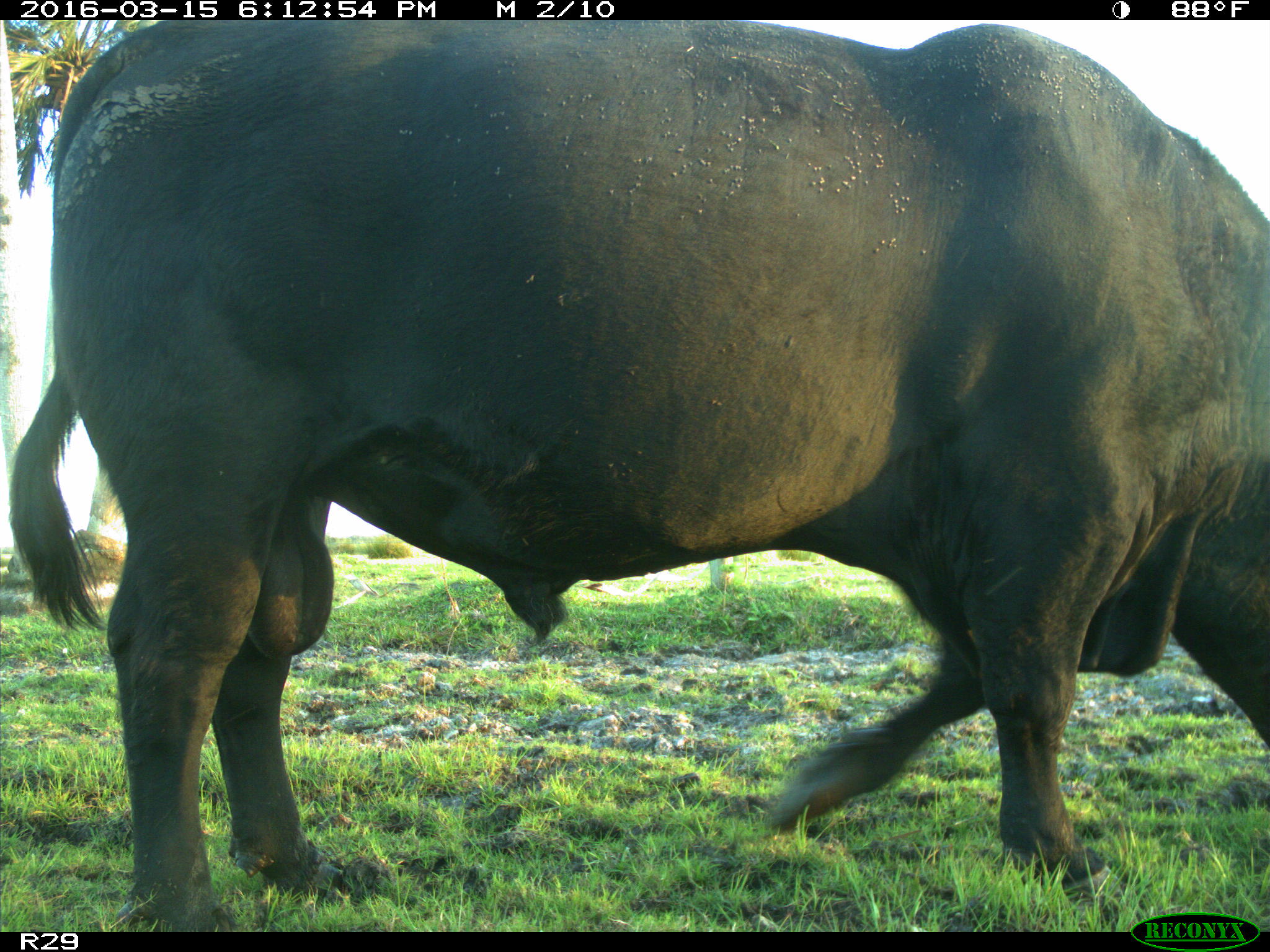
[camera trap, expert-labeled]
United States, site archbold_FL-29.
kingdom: Animalia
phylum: Chordata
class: Mammalia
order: Artiodactyla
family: Bovidae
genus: Bos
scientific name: Bos taurus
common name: domestic cow